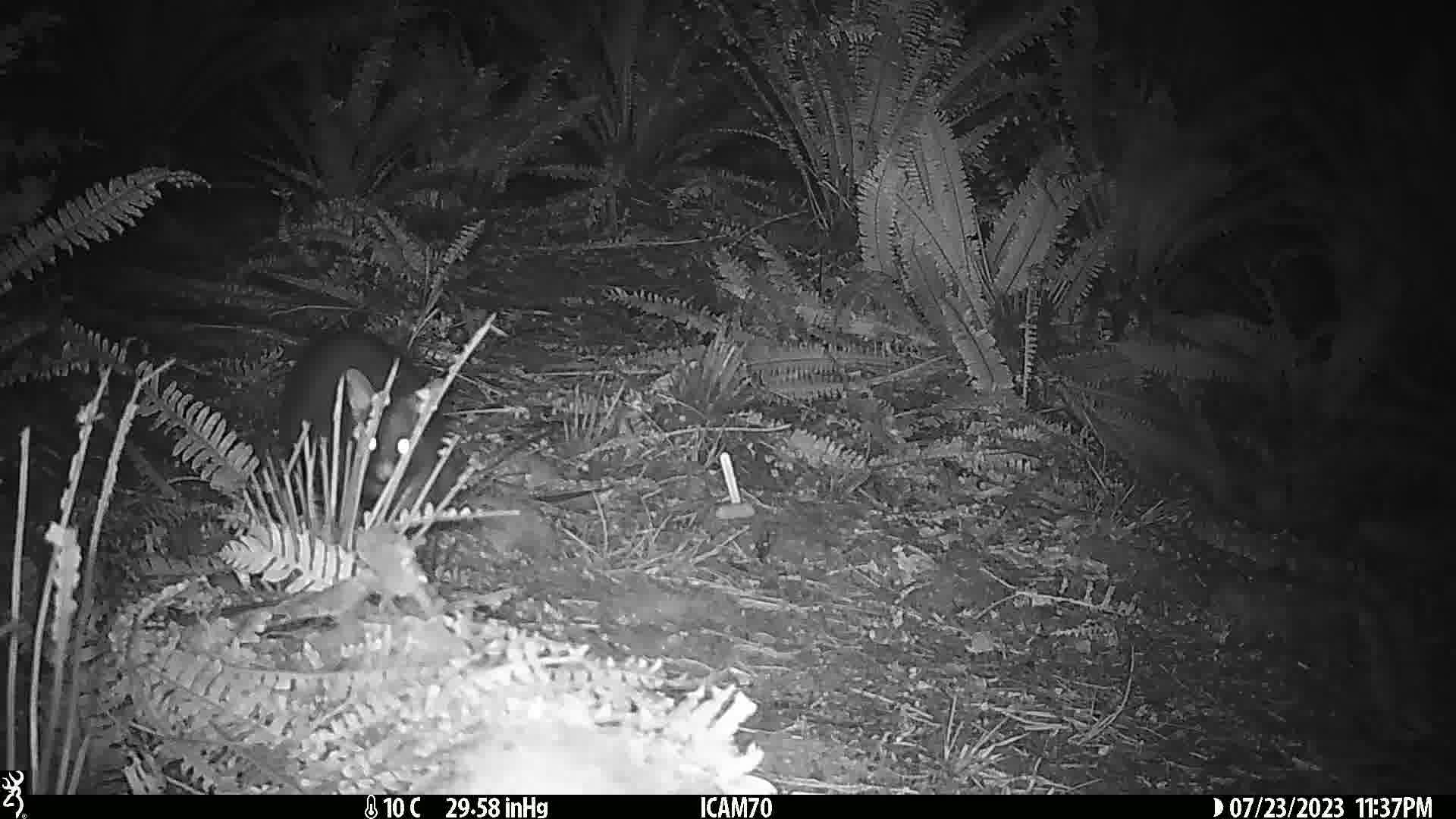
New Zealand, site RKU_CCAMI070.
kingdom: Animalia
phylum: Chordata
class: Mammalia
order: Diprotodontia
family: Phalangeridae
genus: Trichosurus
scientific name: Trichosurus vulpecula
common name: common brushtail possum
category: possum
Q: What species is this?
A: Possum (common brushtail possum) (Trichosurus vulpecula).